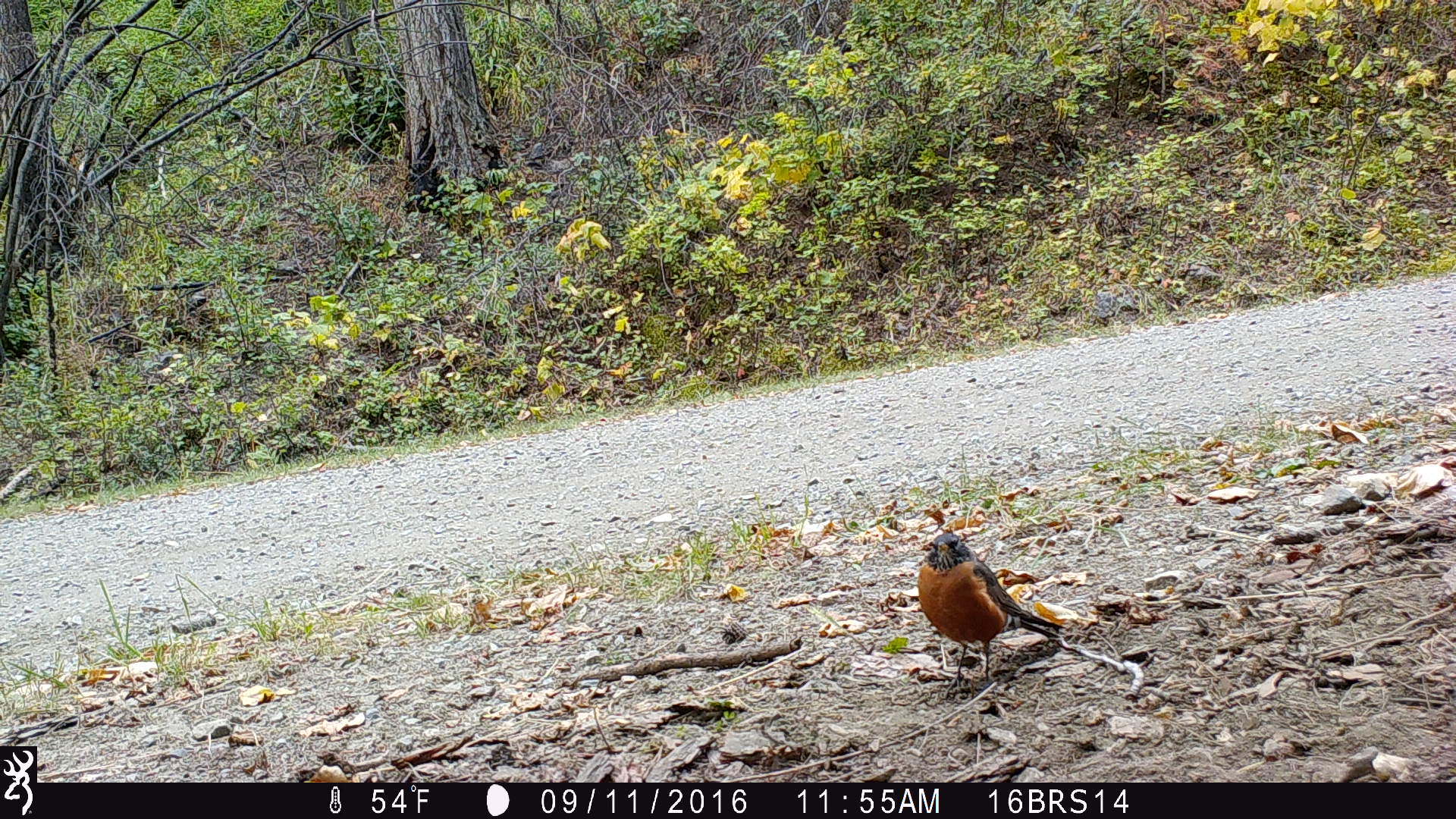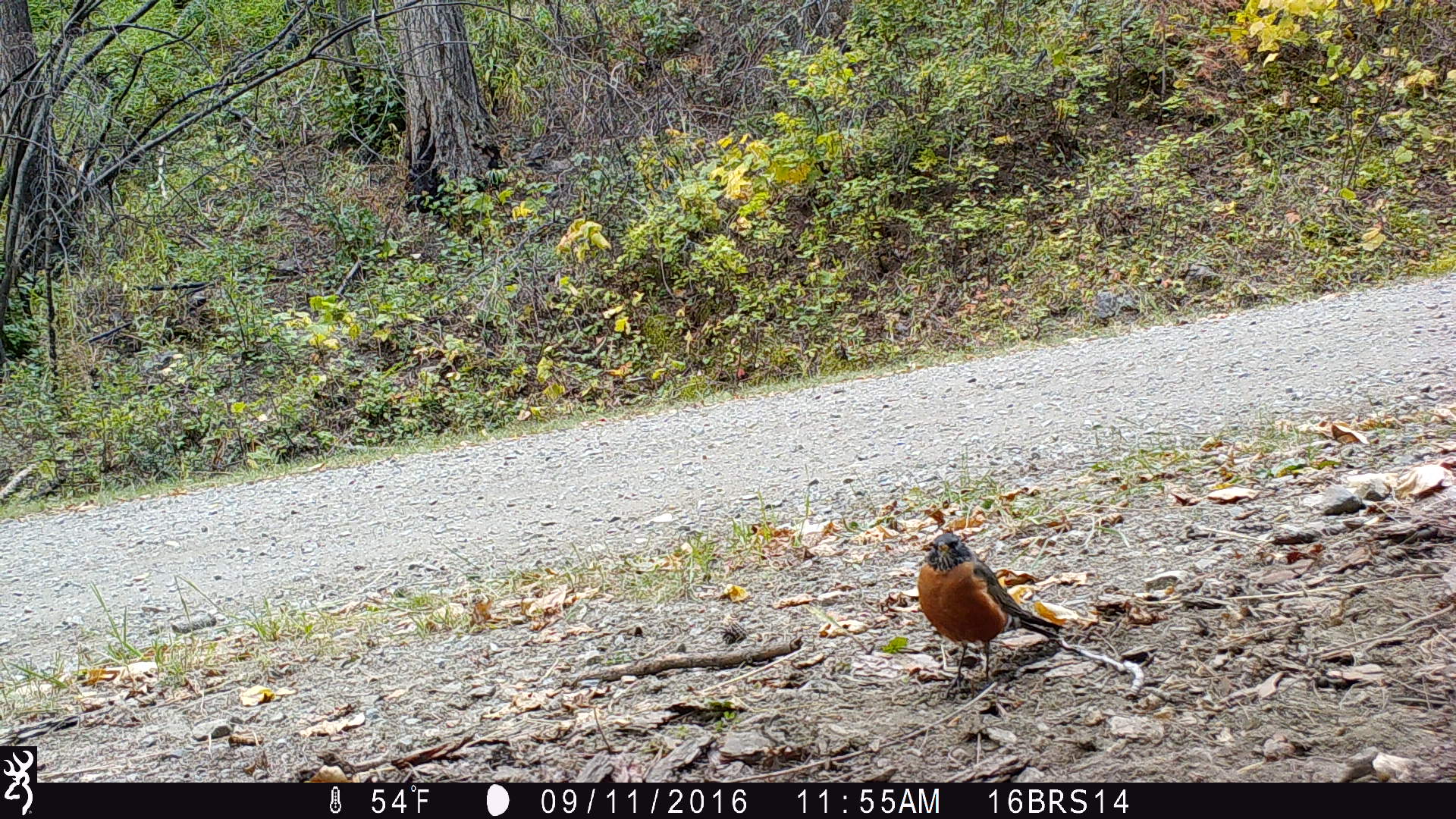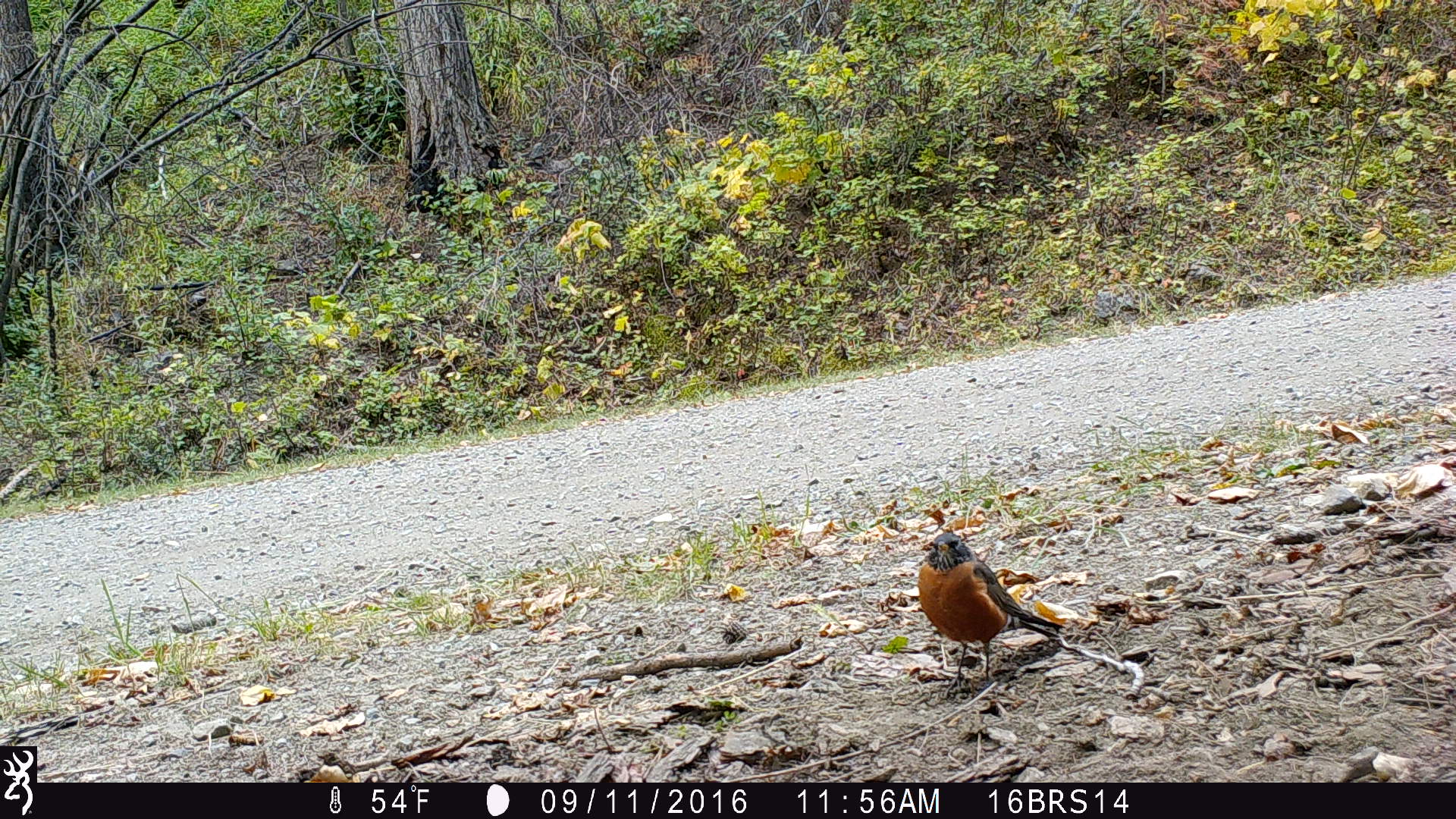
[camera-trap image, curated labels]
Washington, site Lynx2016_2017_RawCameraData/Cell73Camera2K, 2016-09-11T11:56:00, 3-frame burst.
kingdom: Animalia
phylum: Chordata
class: Aves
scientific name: Aves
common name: birds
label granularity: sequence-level